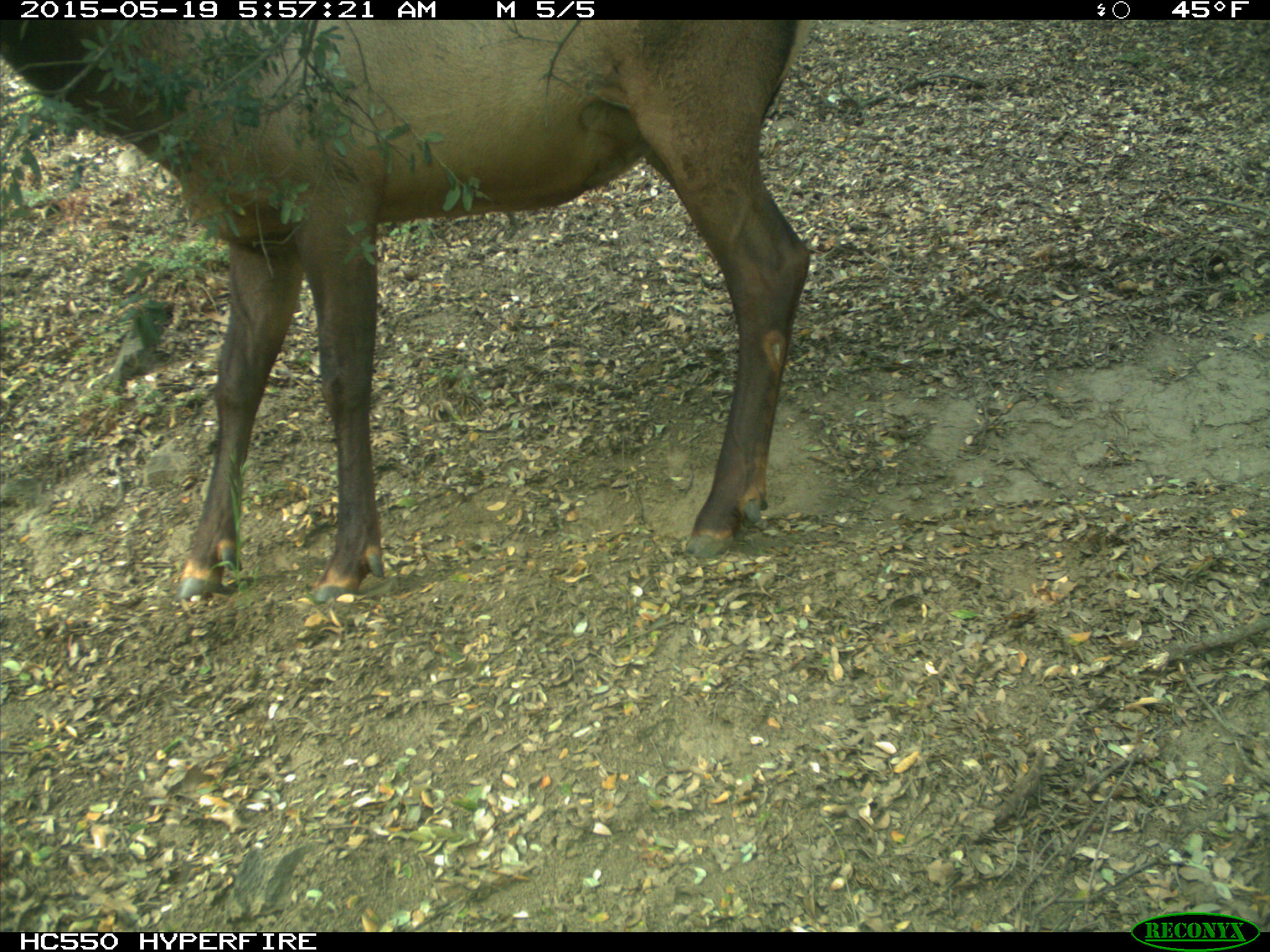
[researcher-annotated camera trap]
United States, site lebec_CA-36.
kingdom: Animalia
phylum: Chordata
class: Mammalia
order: Artiodactyla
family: Cervidae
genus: Cervus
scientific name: Cervus canadensis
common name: elk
Cervus canadensis (elk).